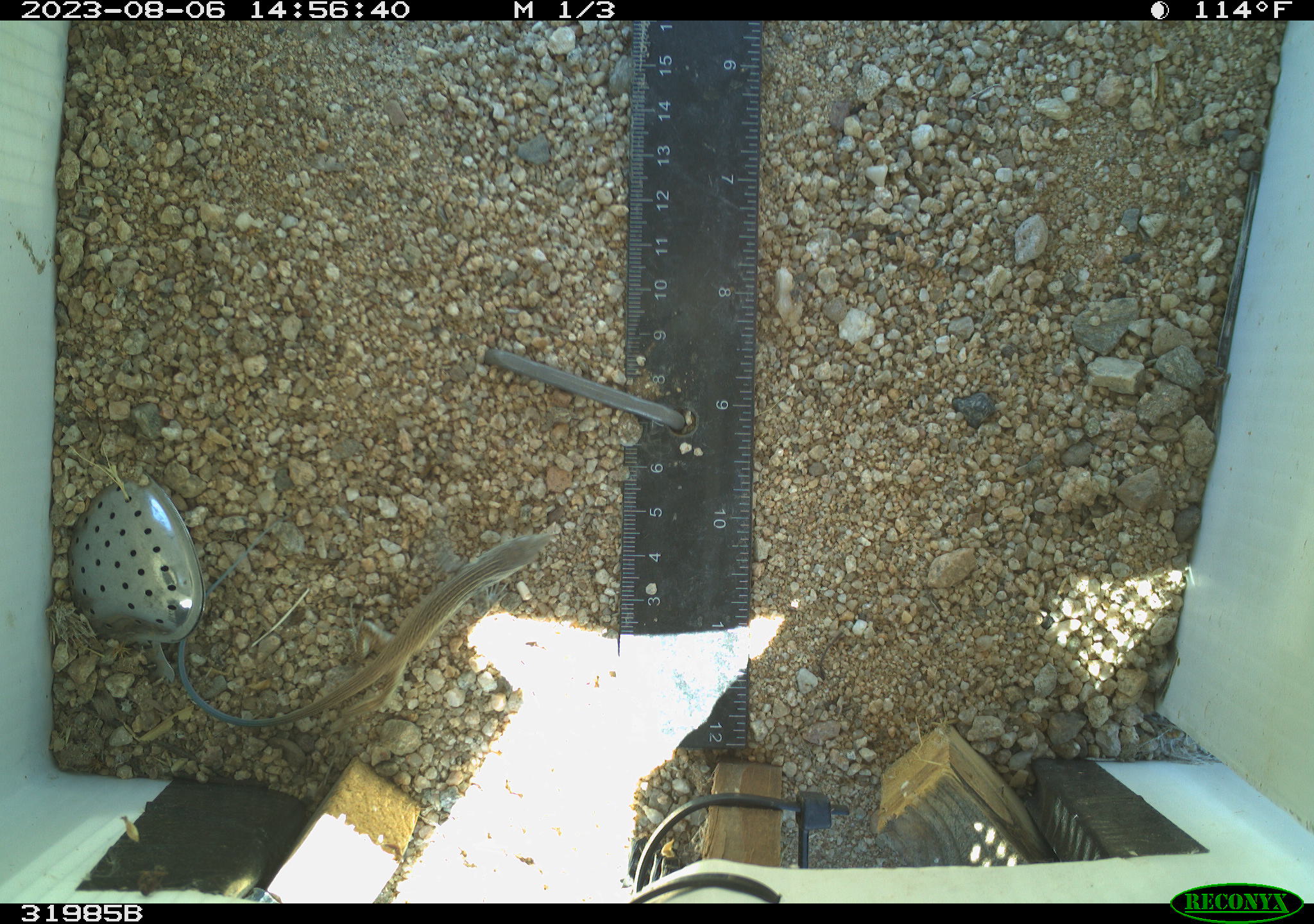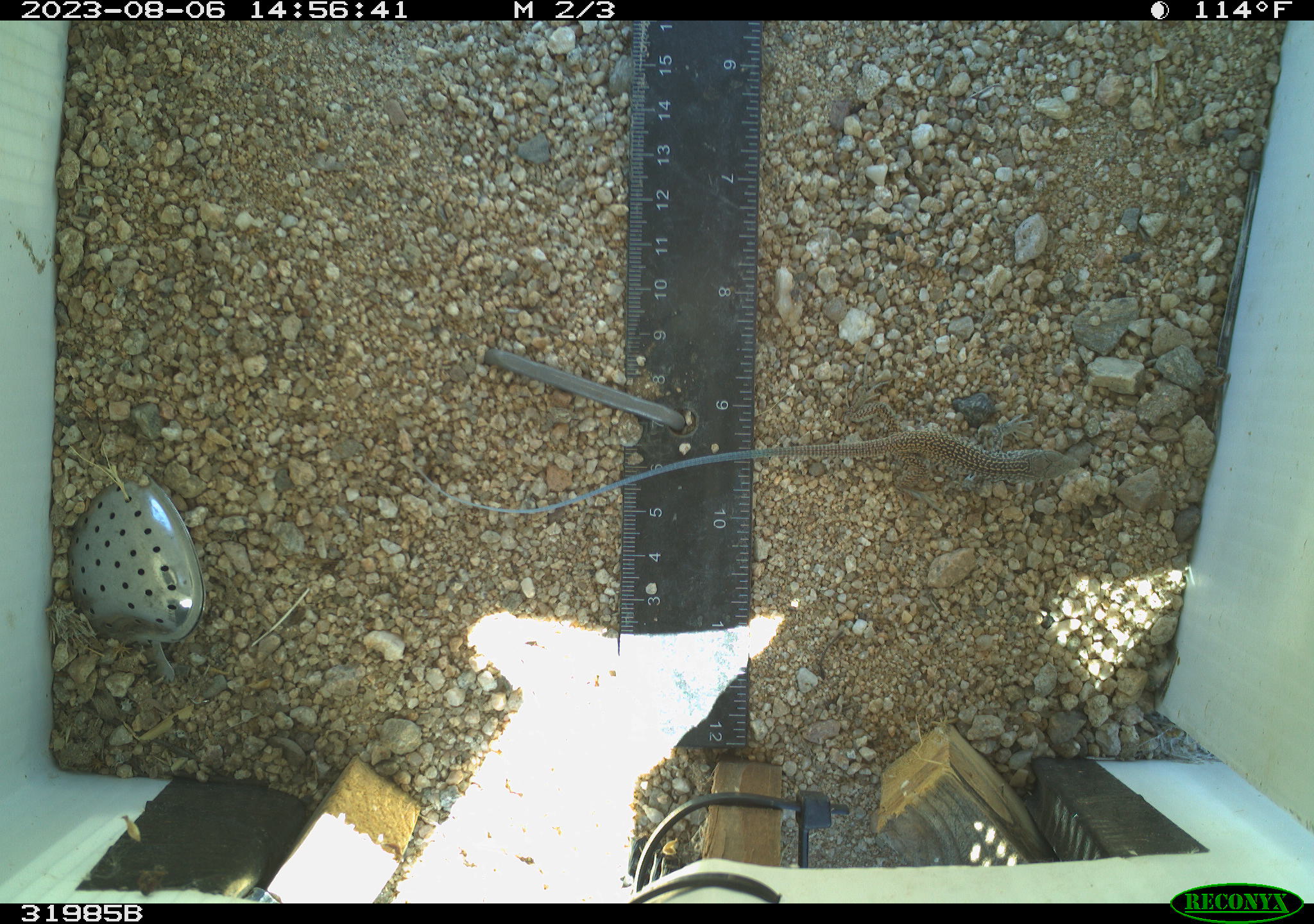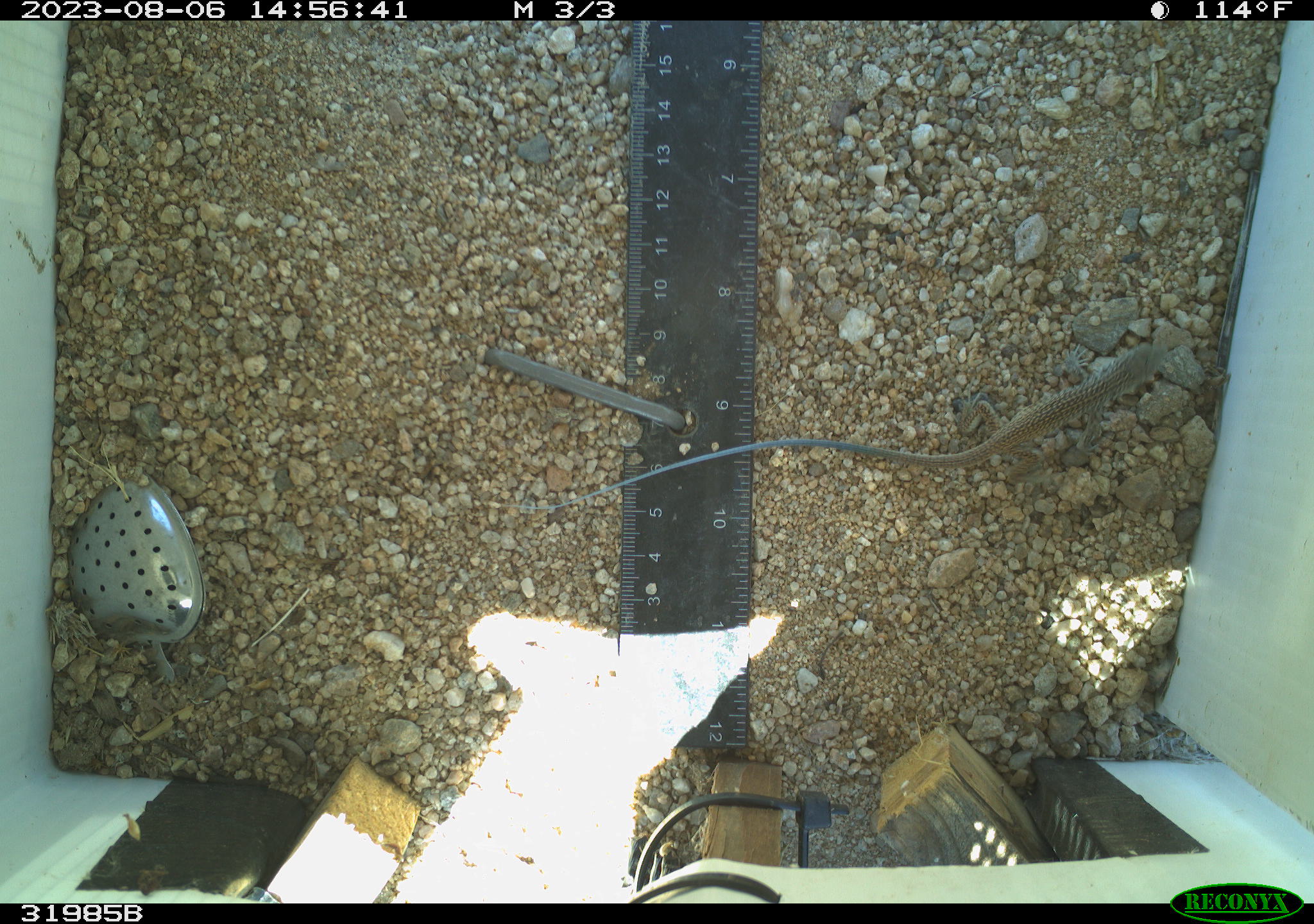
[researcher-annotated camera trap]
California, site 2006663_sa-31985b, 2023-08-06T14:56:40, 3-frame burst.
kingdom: Animalia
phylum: Chordata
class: Reptilia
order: Squamata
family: Teiidae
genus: Aspidoscelis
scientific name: Aspidoscelis tigris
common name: western whiptail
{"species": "western whiptail (Aspidoscelis tigris)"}